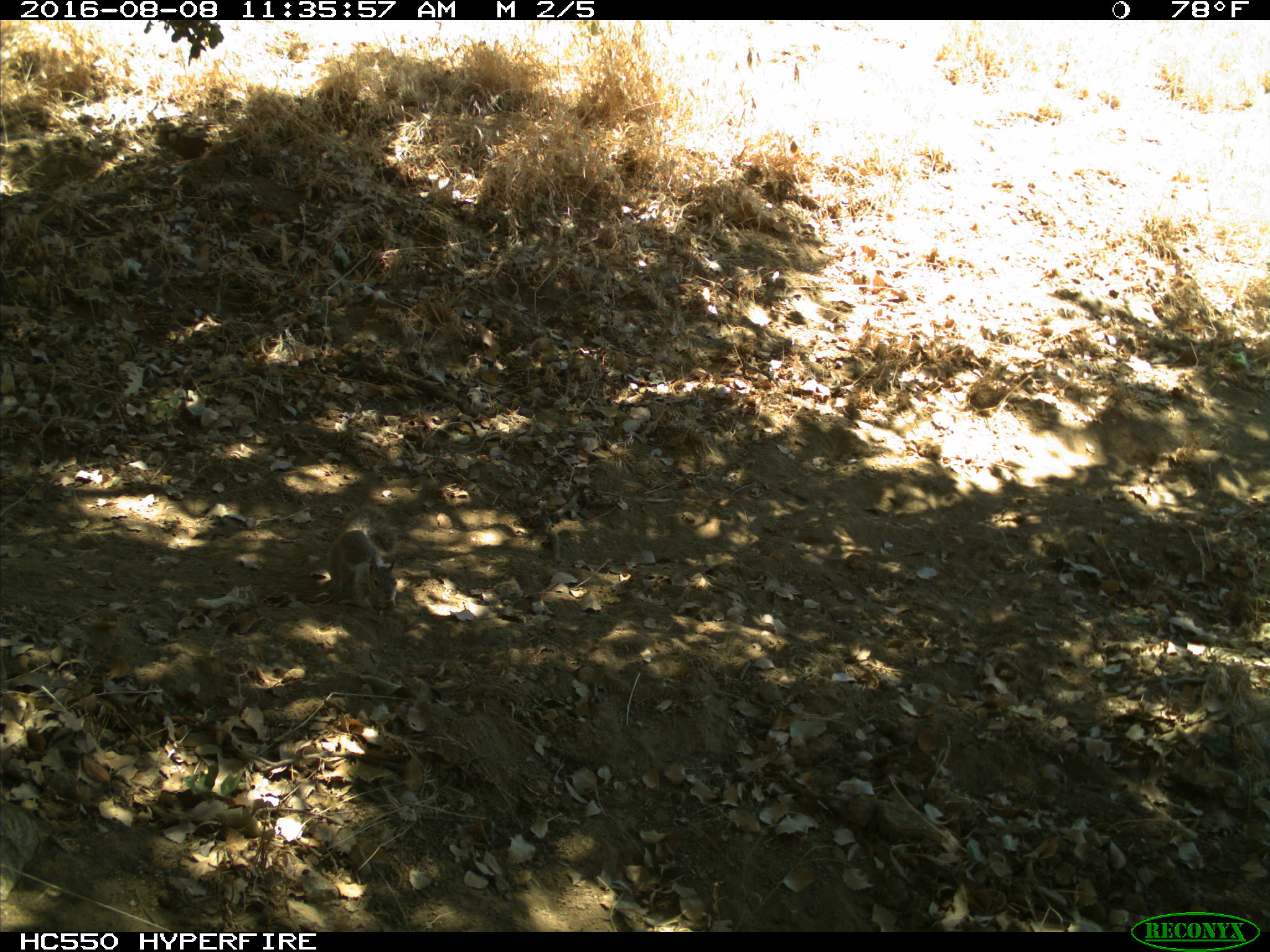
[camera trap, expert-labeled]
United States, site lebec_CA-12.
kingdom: Animalia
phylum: Chordata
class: Mammalia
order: Rodentia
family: Sciuridae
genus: Otospermophilus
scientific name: Otospermophilus beecheyi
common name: california ground squirrel